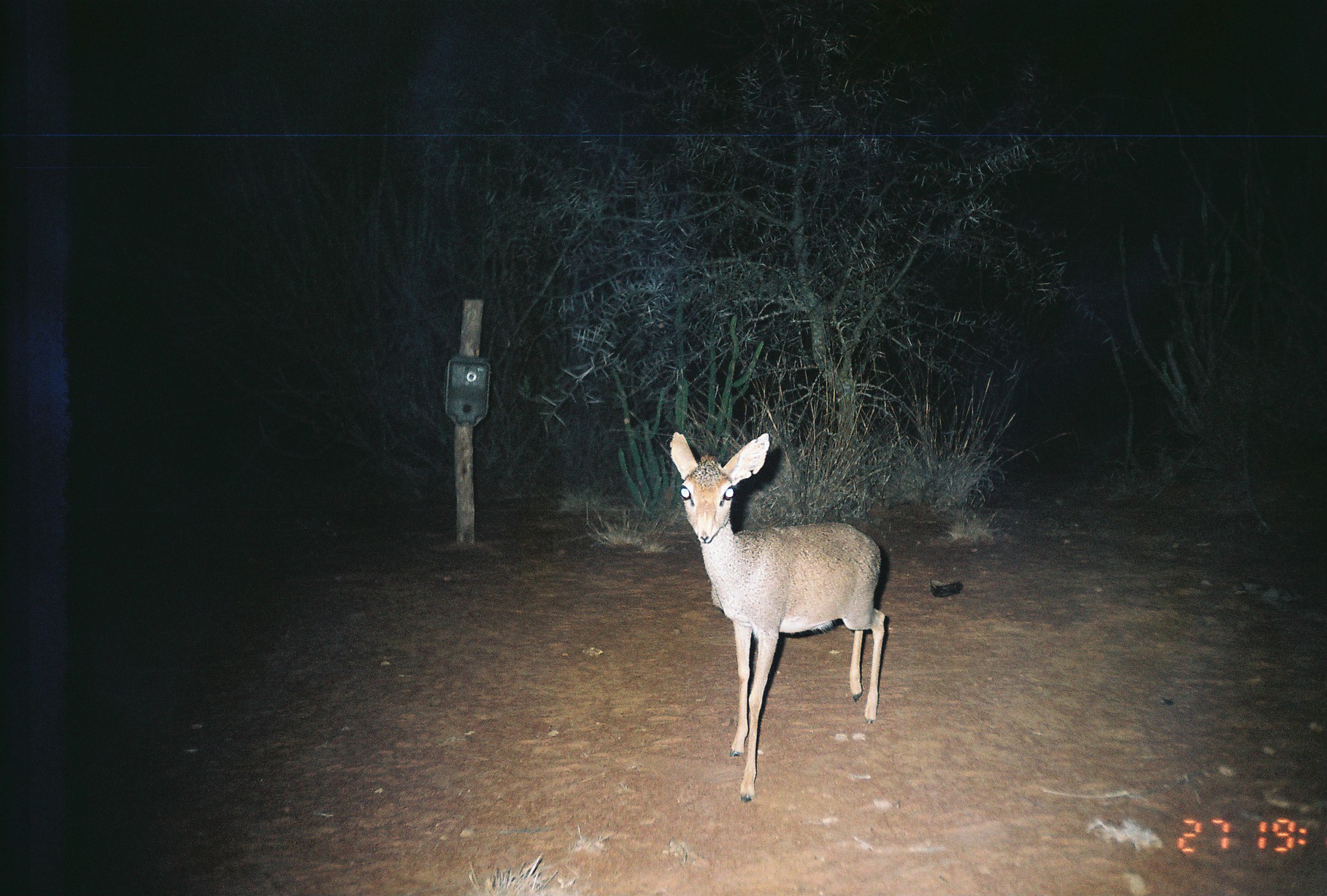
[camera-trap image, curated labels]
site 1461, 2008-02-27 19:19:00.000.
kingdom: Animalia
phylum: Chordata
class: Mammalia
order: Artiodactyla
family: Bovidae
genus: Madoqua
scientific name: Madoqua guentheri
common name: günther's dik-dik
Madoqua guentheri (günther's dik-dik), count 1.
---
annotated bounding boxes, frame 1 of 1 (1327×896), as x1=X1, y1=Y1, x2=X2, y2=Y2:
madoqua guentheri: x1=668, y1=430, x2=886, y2=802